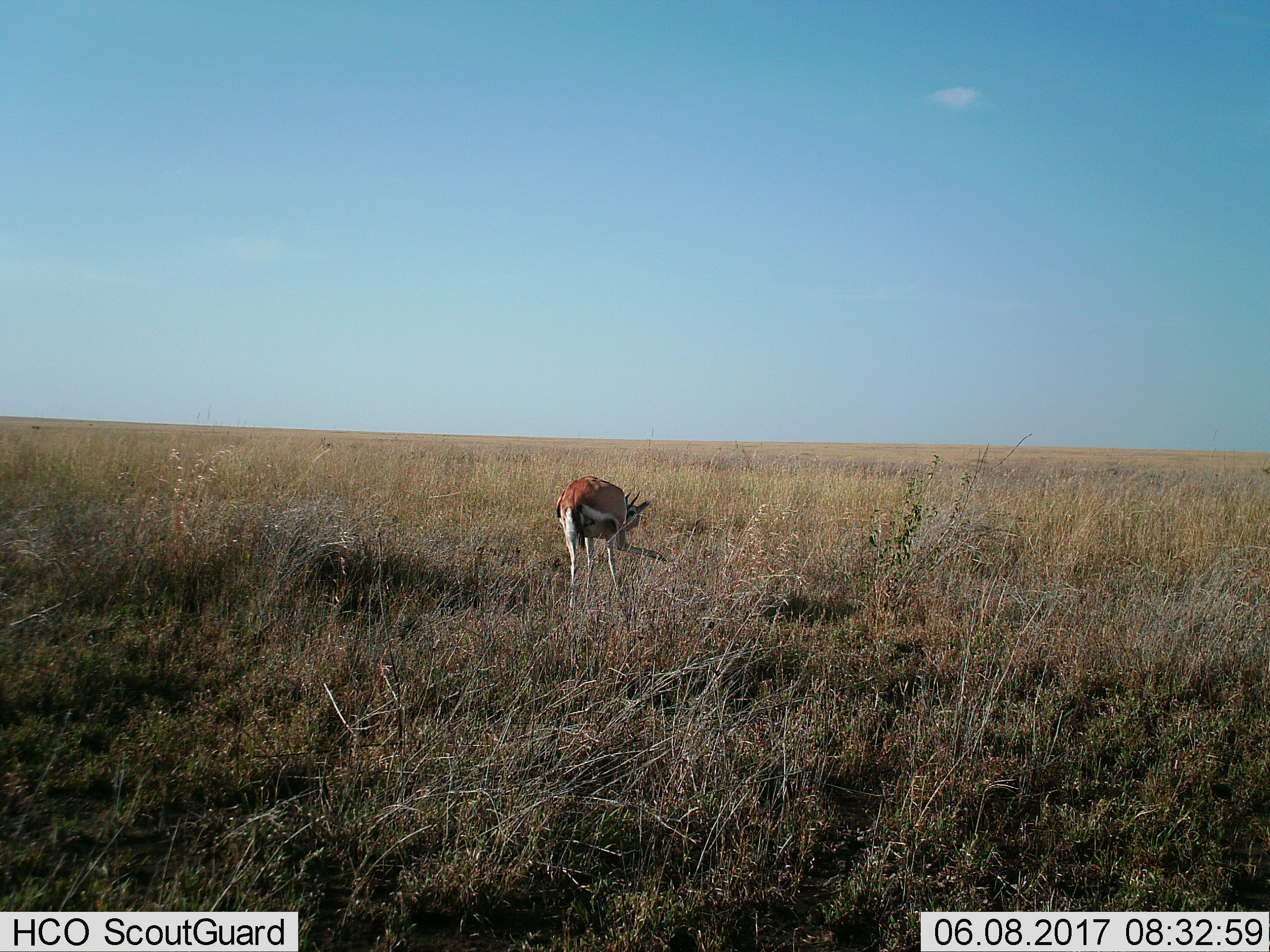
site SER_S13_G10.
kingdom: Animalia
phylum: Chordata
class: Mammalia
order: Artiodactyla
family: Bovidae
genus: Eudorcas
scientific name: Eudorcas thomsonii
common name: thomson's gazelle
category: gazellethomsons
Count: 1.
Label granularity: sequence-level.